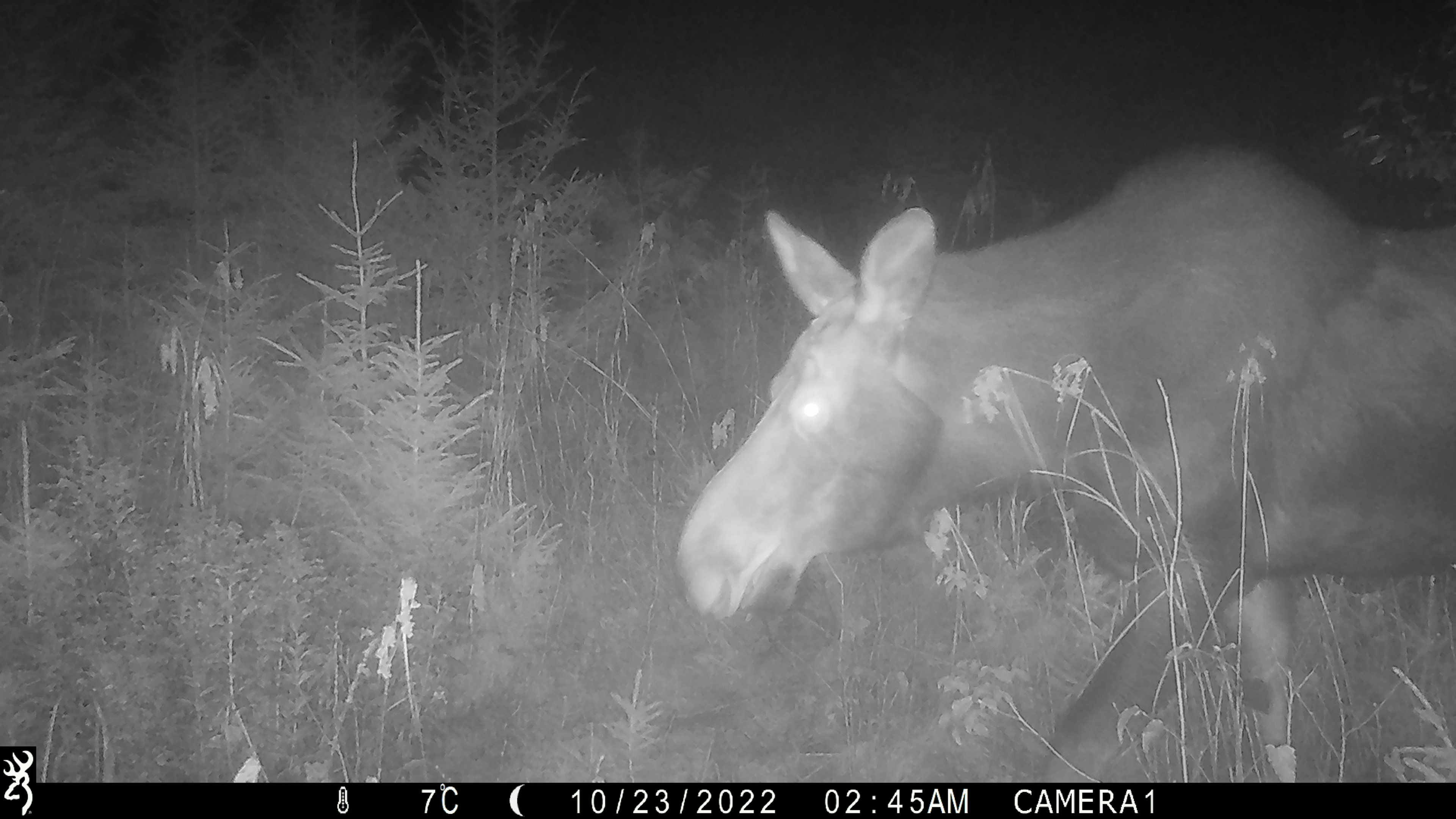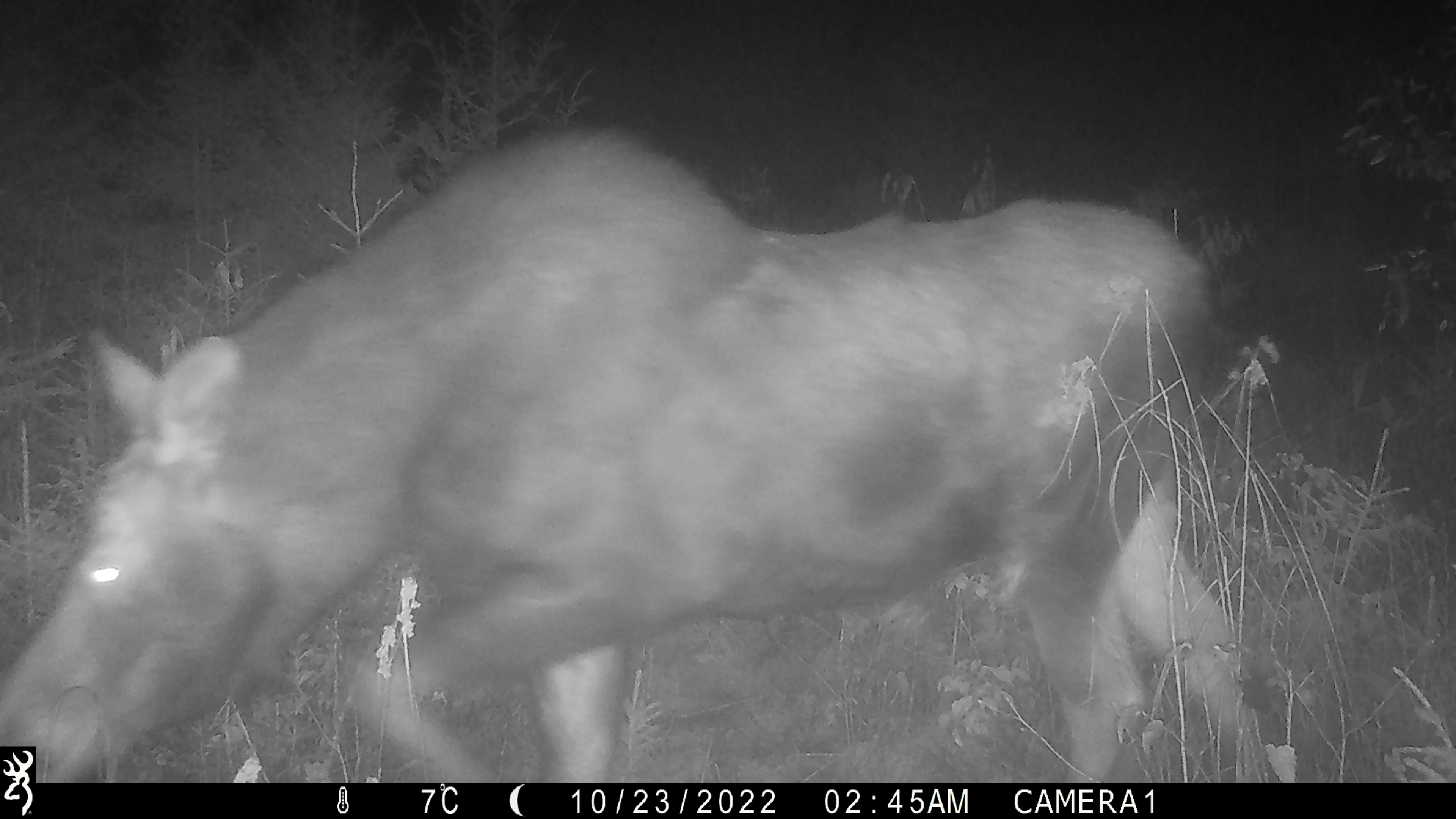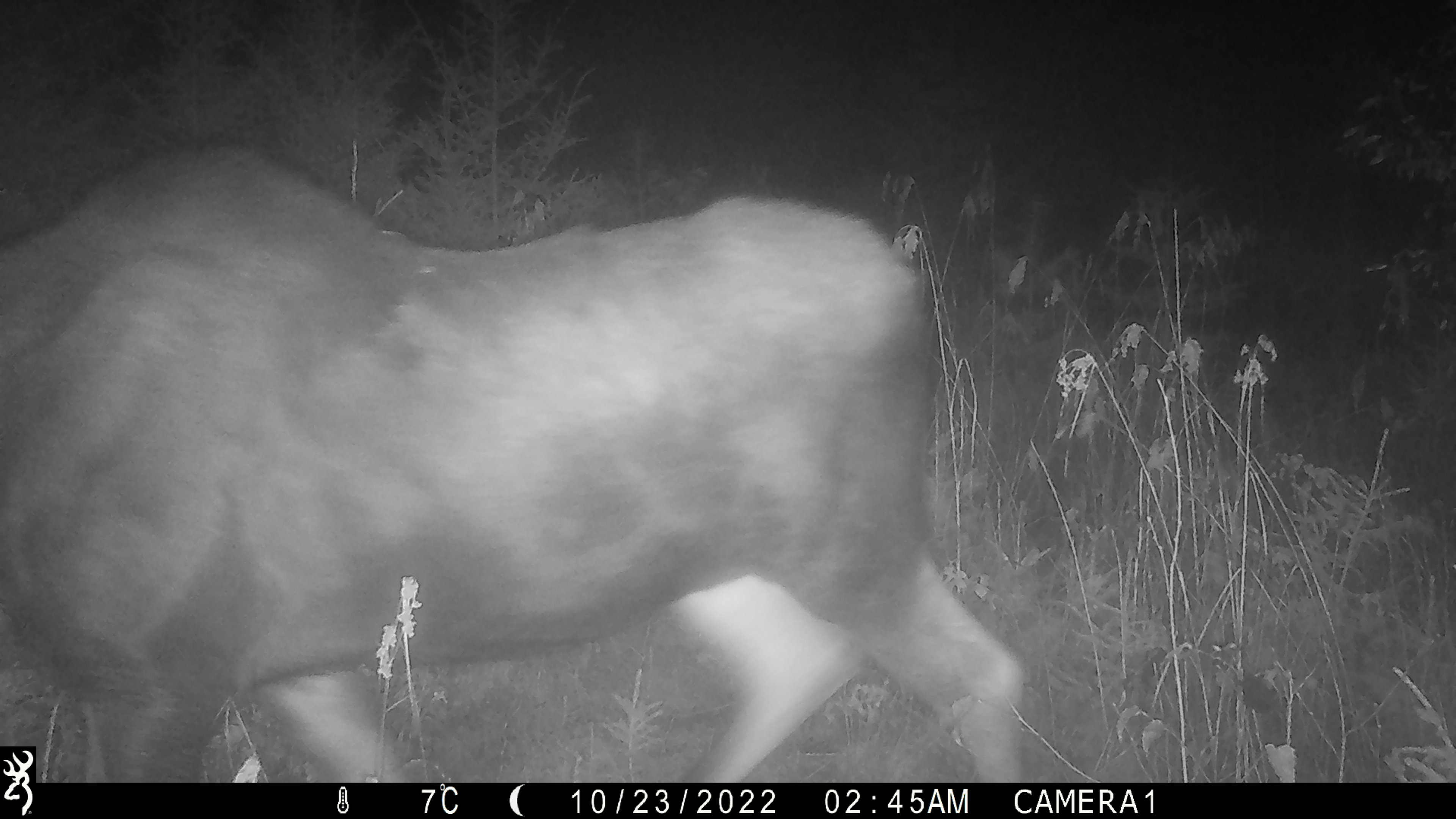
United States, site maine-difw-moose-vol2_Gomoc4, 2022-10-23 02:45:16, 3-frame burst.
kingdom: Animalia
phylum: Chordata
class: Mammalia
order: Artiodactyla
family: Cervidae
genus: Alces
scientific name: Alces alces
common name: moose